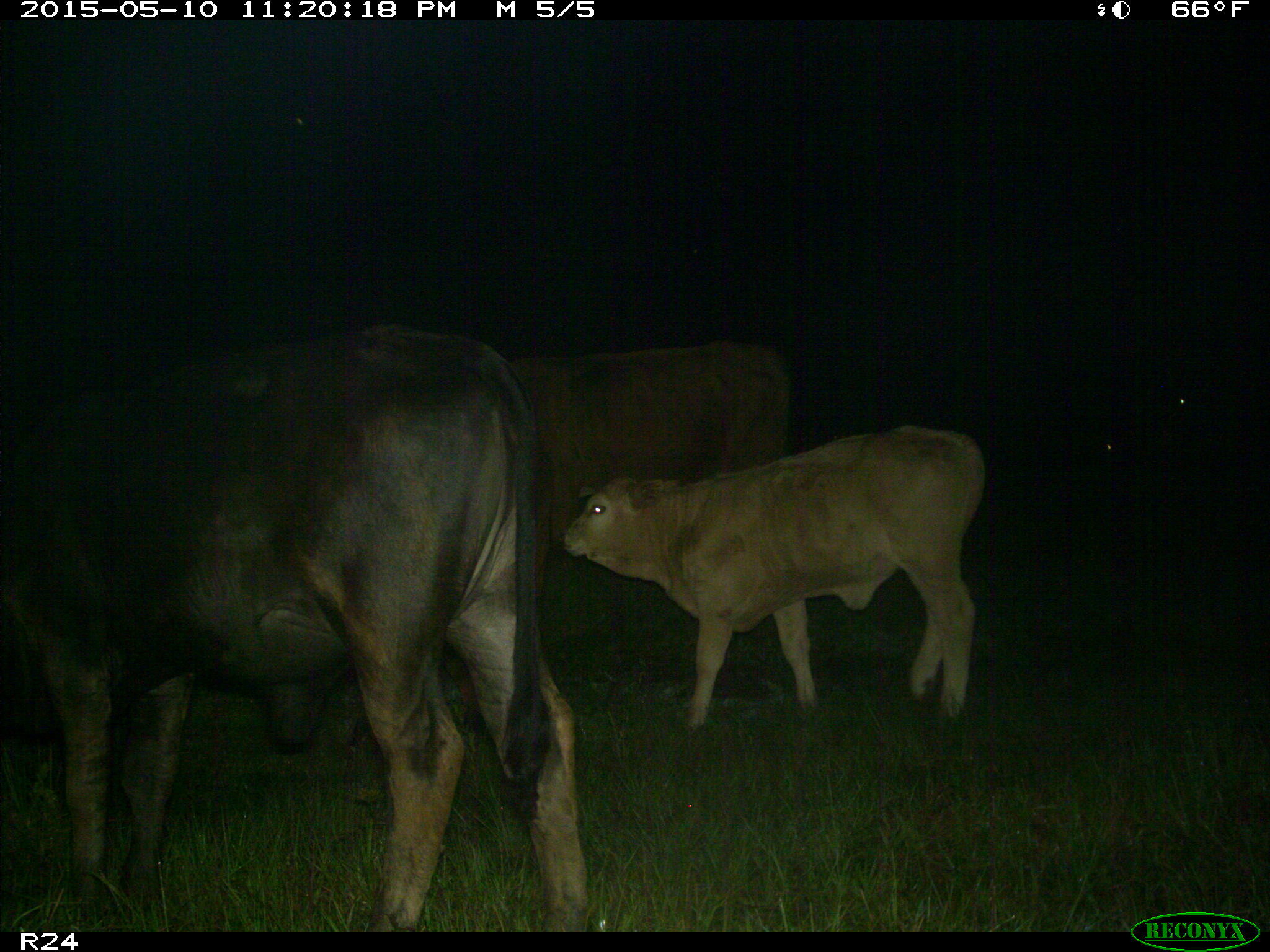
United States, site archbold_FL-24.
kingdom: Animalia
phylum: Chordata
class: Mammalia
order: Artiodactyla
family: Bovidae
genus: Bos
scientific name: Bos taurus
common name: domestic cow